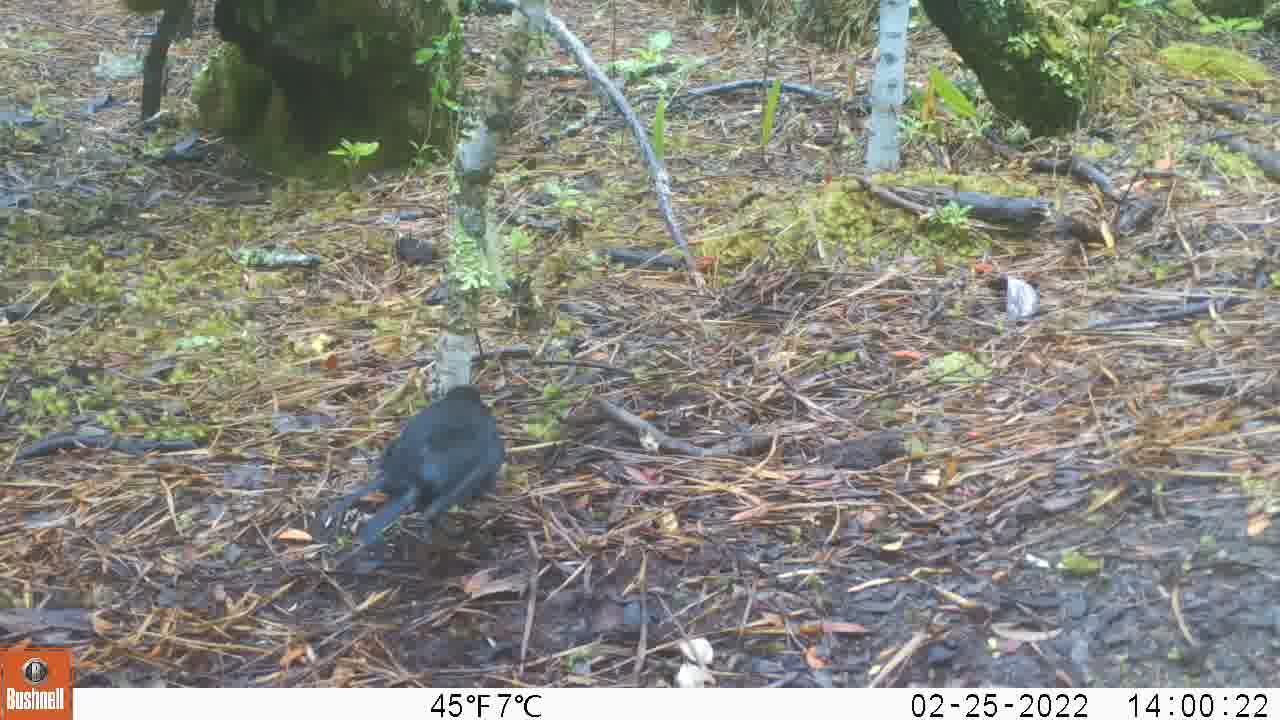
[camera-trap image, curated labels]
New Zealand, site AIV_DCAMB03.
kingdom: Animalia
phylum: Chordata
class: Aves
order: Passeriformes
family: Turdidae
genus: Turdus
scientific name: Turdus merula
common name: eurasian blackbird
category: blackbird